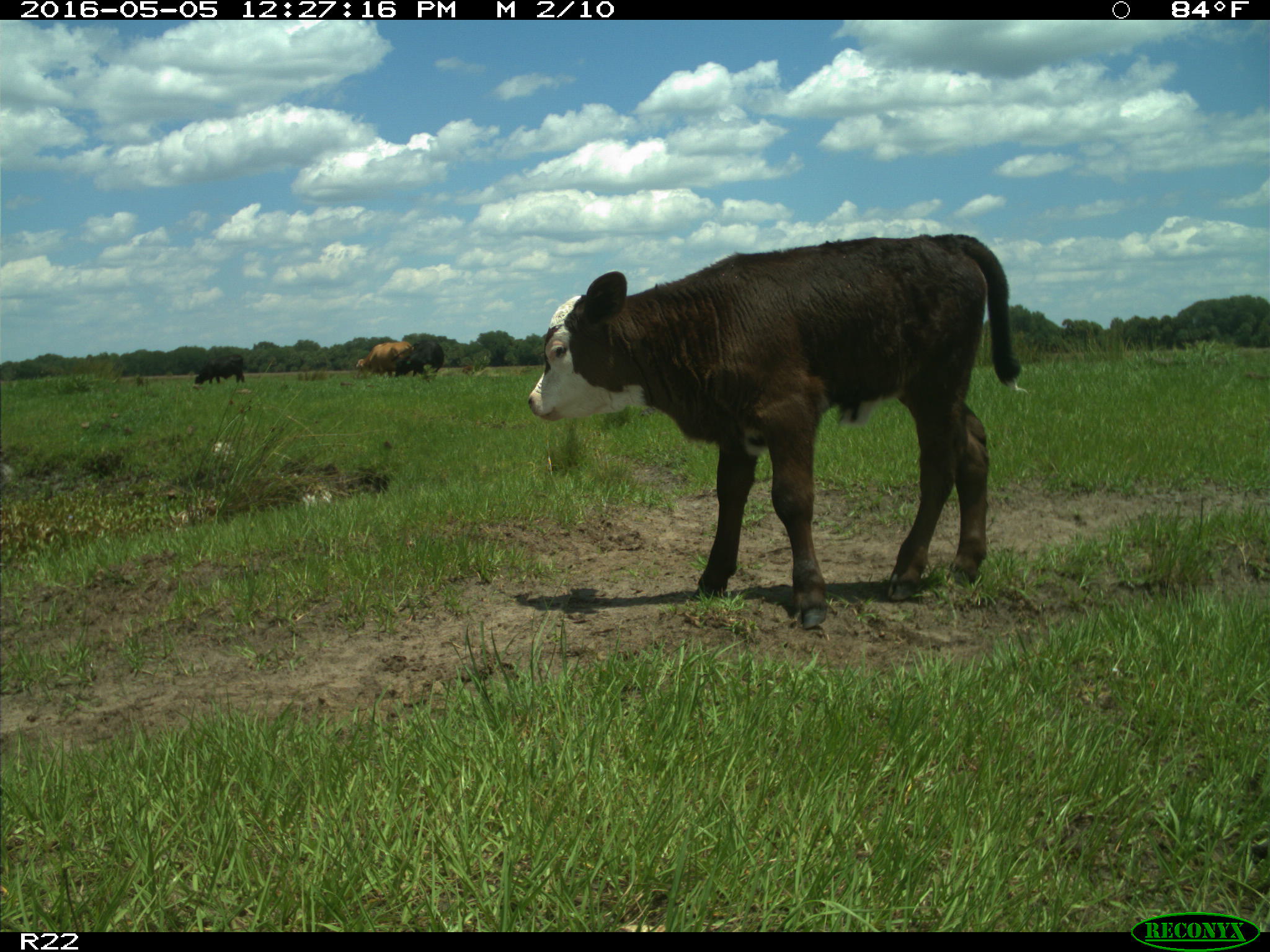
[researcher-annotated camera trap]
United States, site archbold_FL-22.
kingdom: Animalia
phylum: Chordata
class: Mammalia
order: Artiodactyla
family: Bovidae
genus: Bos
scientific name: Bos taurus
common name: domestic cow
Bos taurus (domestic cow).